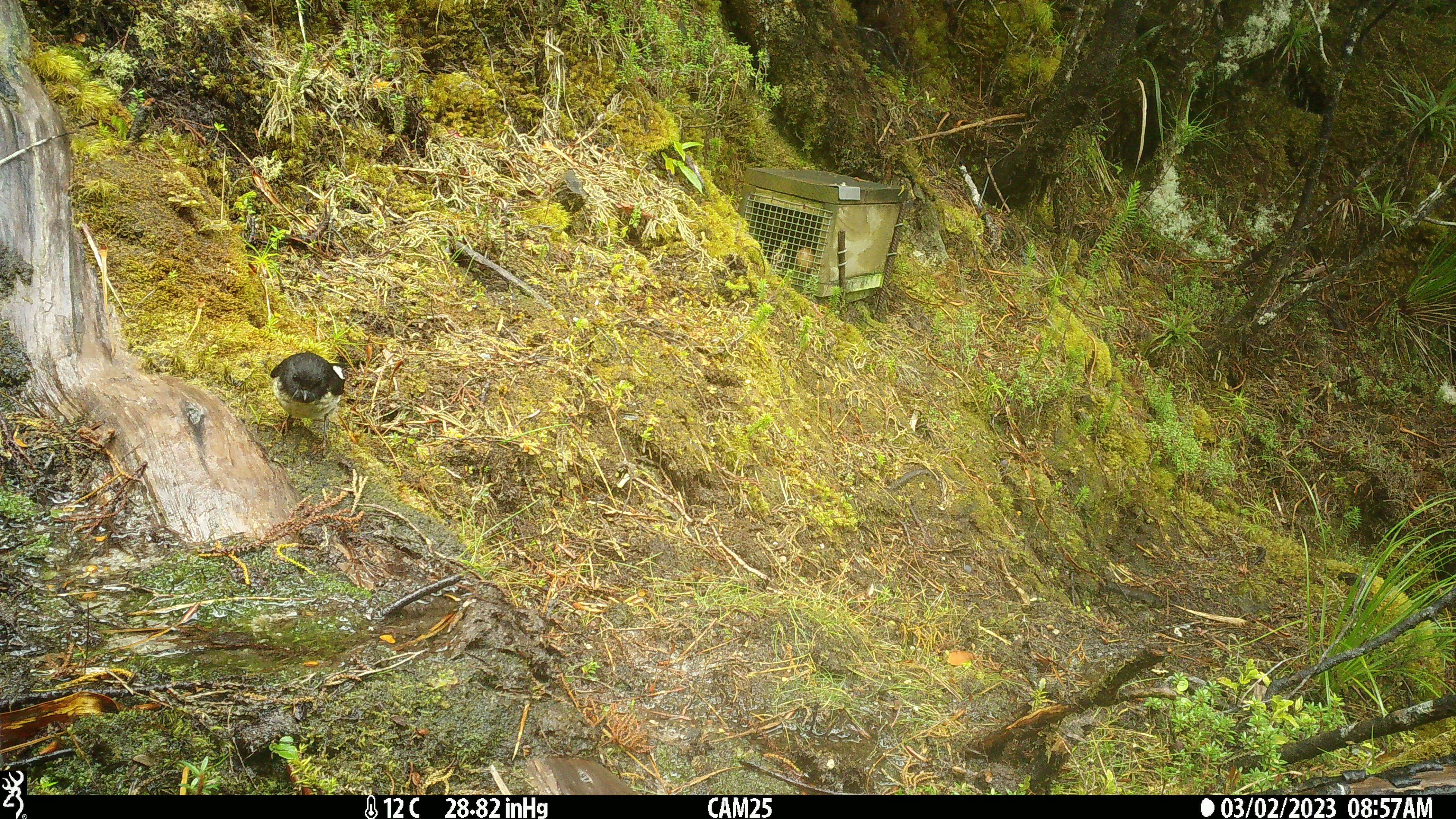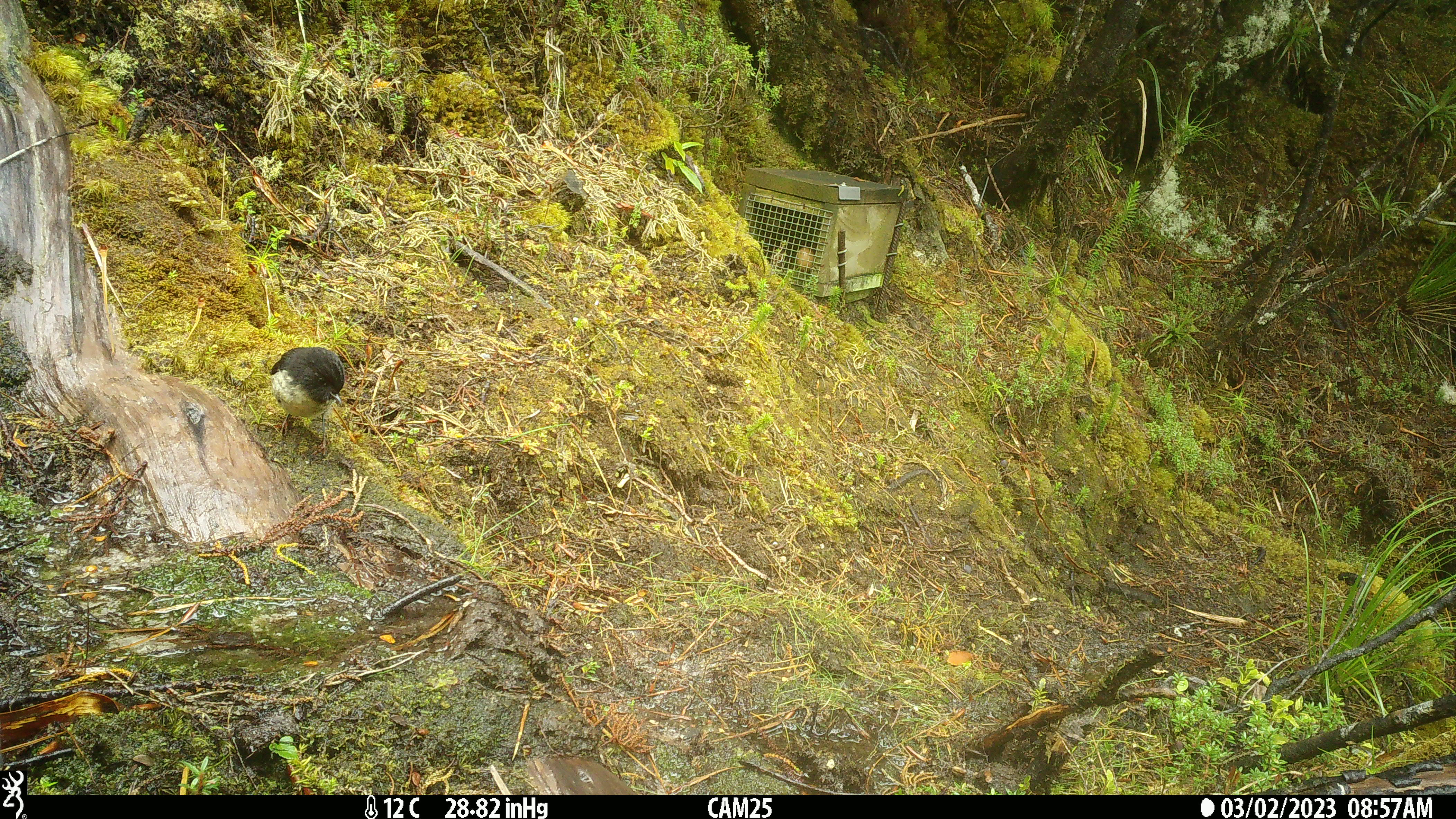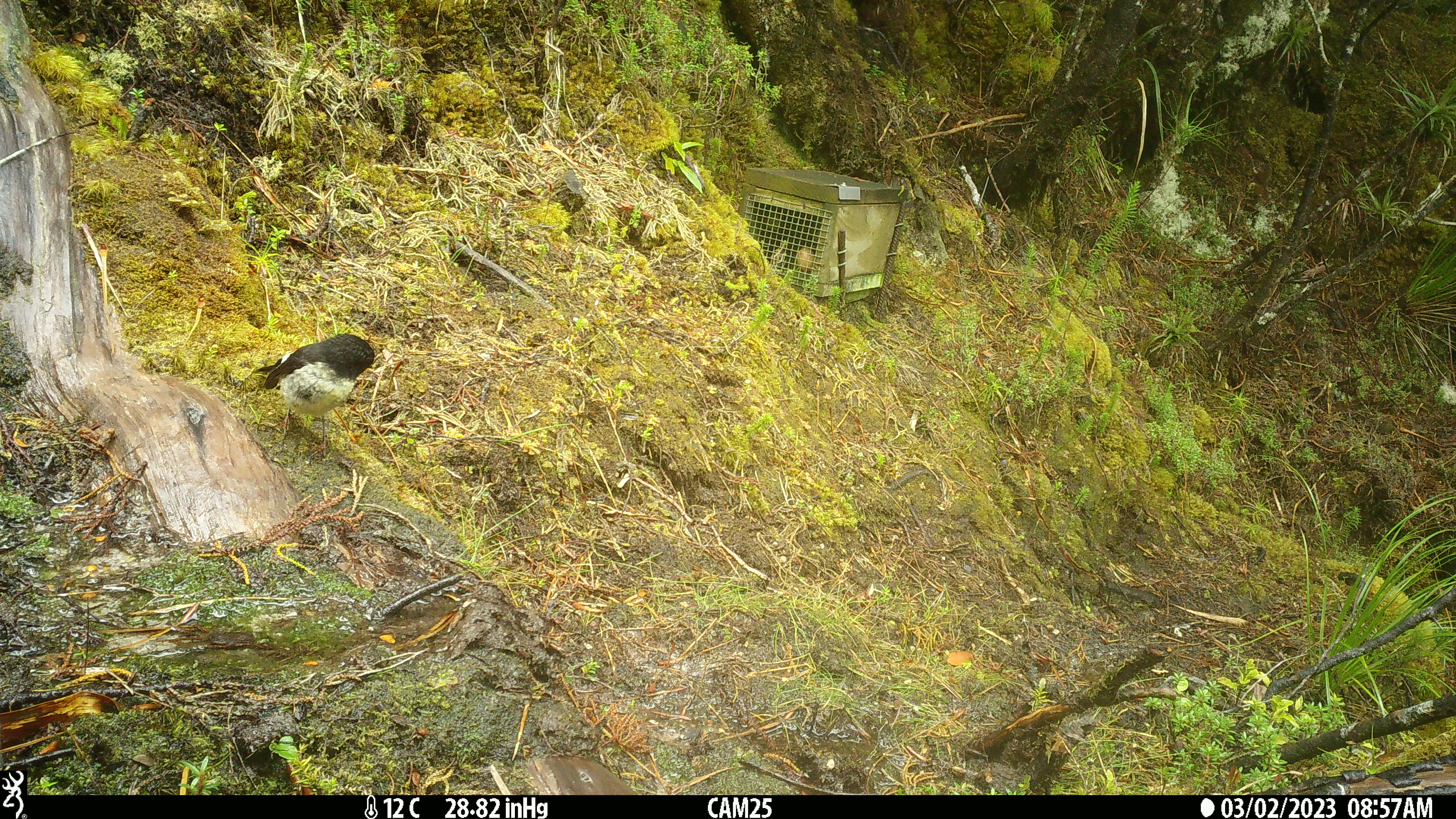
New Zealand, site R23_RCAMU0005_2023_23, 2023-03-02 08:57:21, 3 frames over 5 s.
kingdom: Animalia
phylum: Chordata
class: Aves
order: Passeriformes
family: Petroicidae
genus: Petroica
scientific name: Petroica macrocephala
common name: tomtit